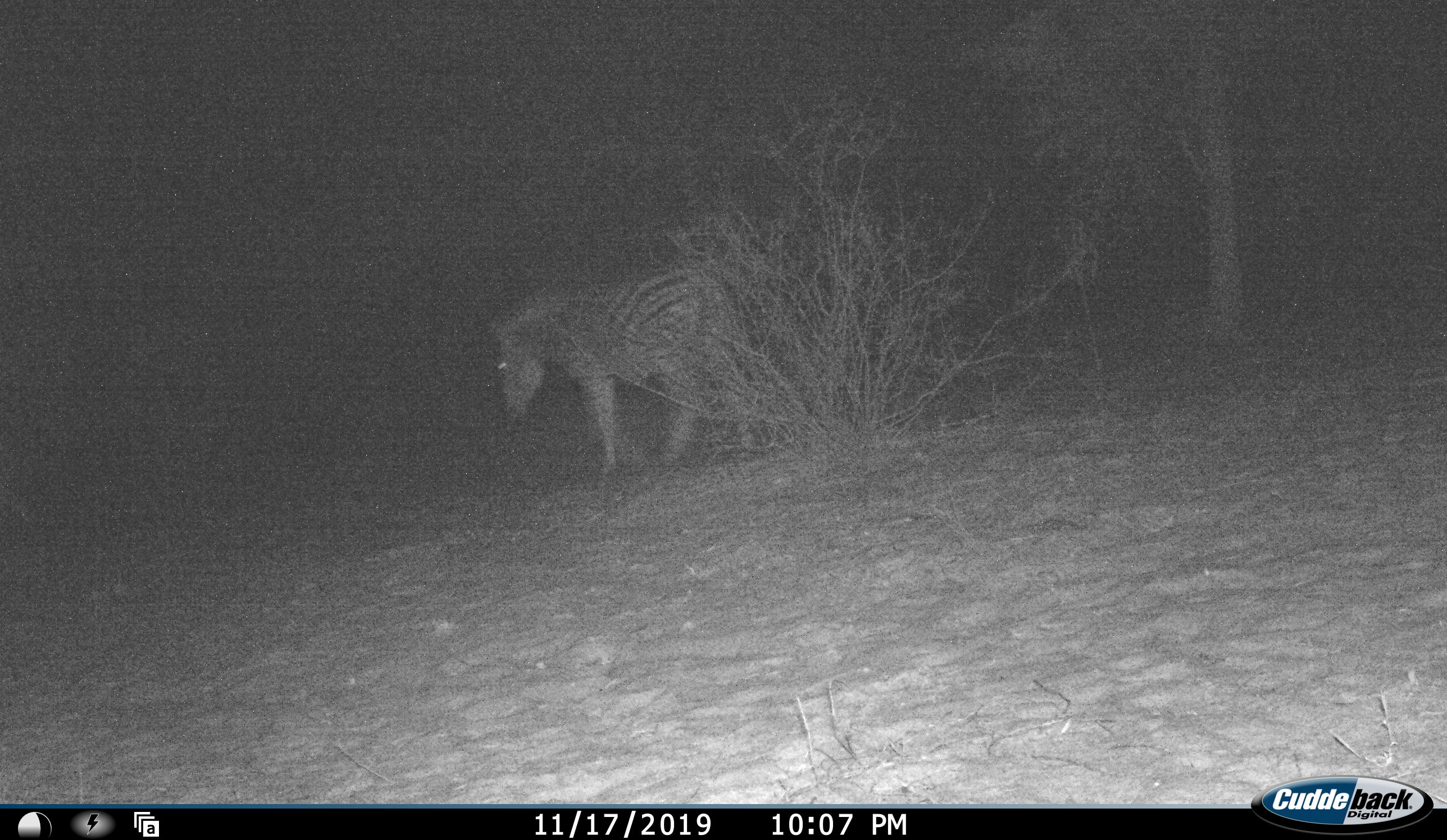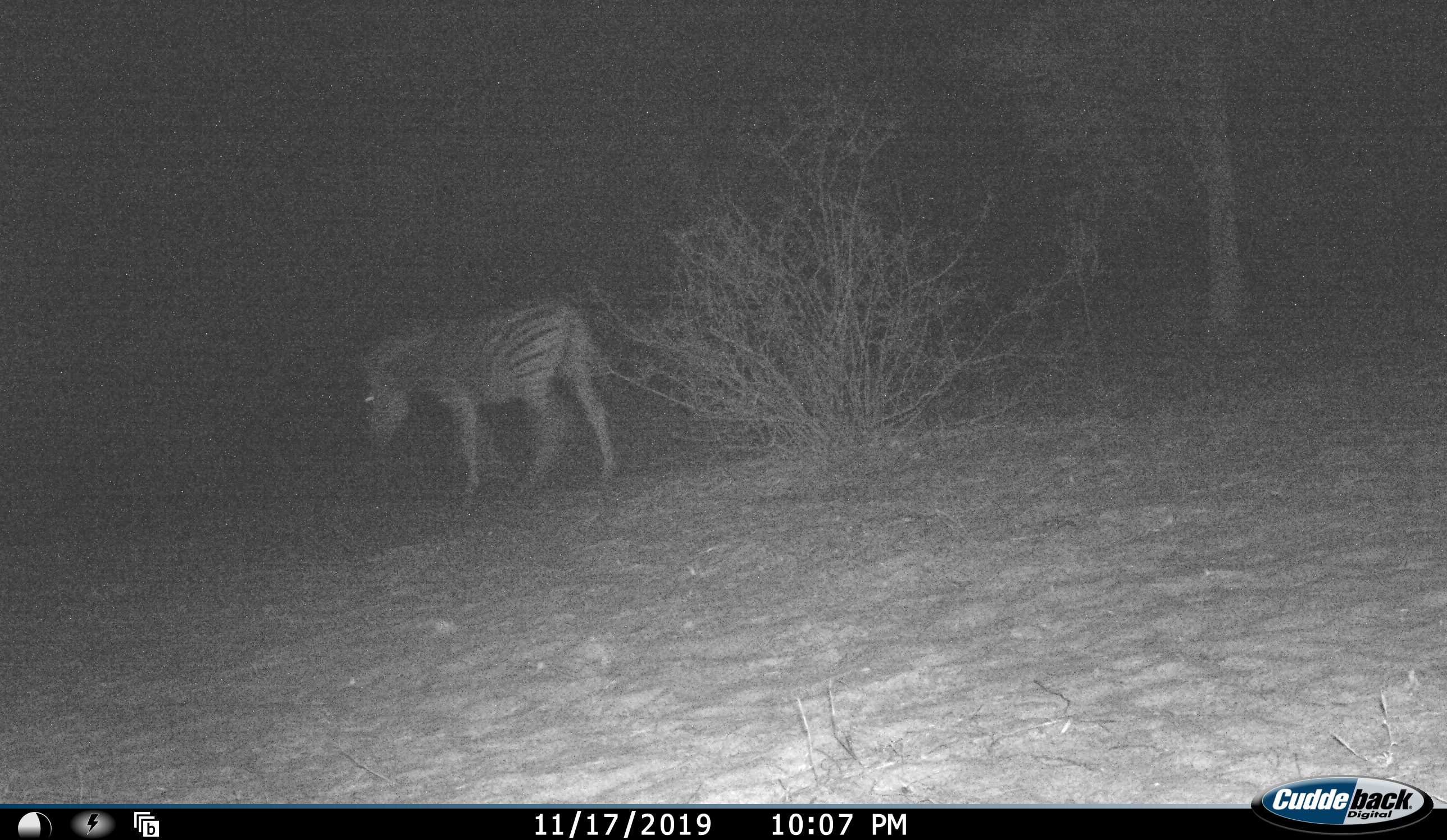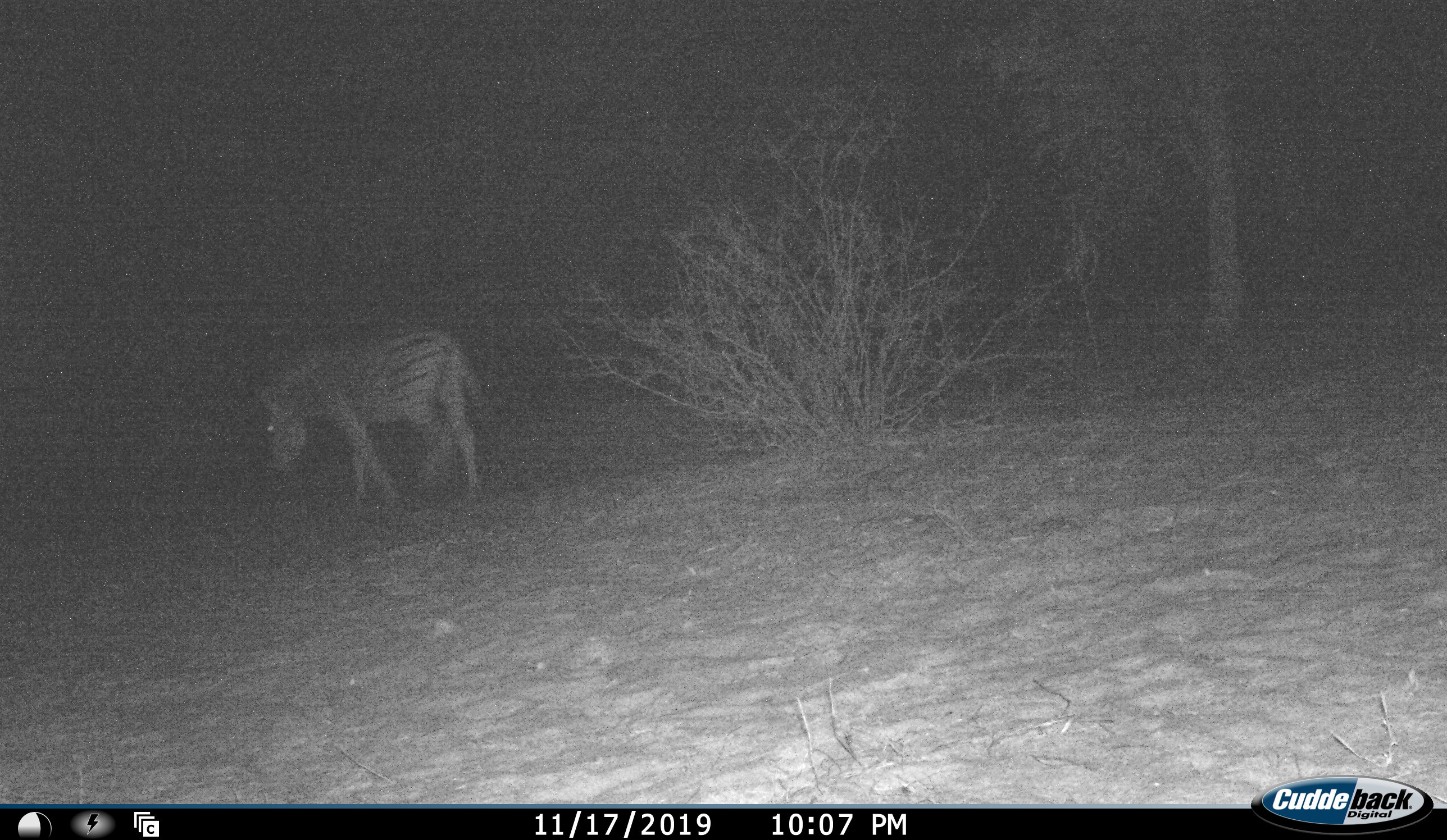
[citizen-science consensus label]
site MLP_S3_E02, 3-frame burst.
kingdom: Animalia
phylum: Chordata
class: Mammalia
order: Perissodactyla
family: Equidae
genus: Equus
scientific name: Equus quagga burchellii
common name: burchell's zebra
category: zebraburchells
Zebraburchells (burchell's zebra) (Equus quagga burchellii), count 1. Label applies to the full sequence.